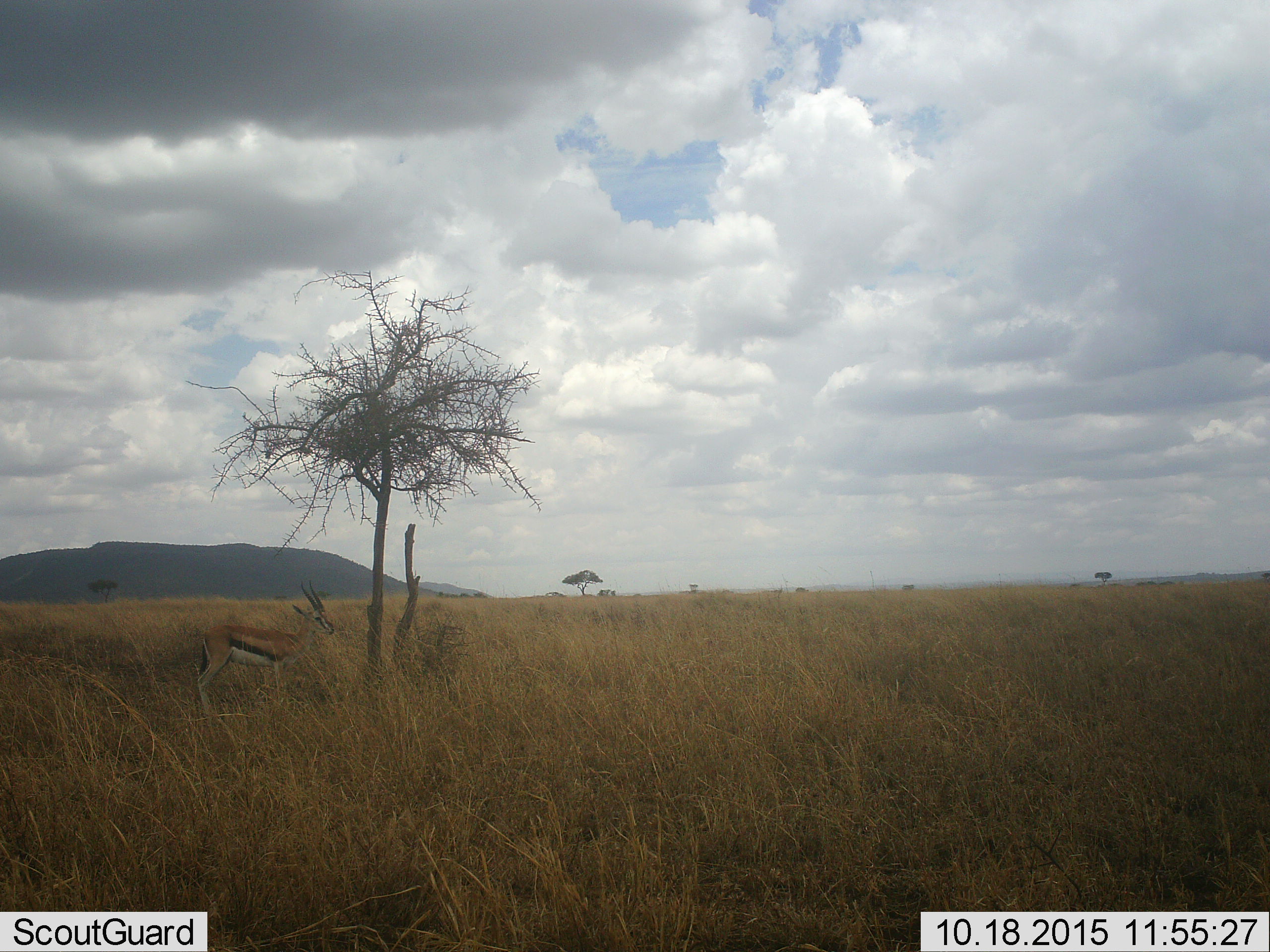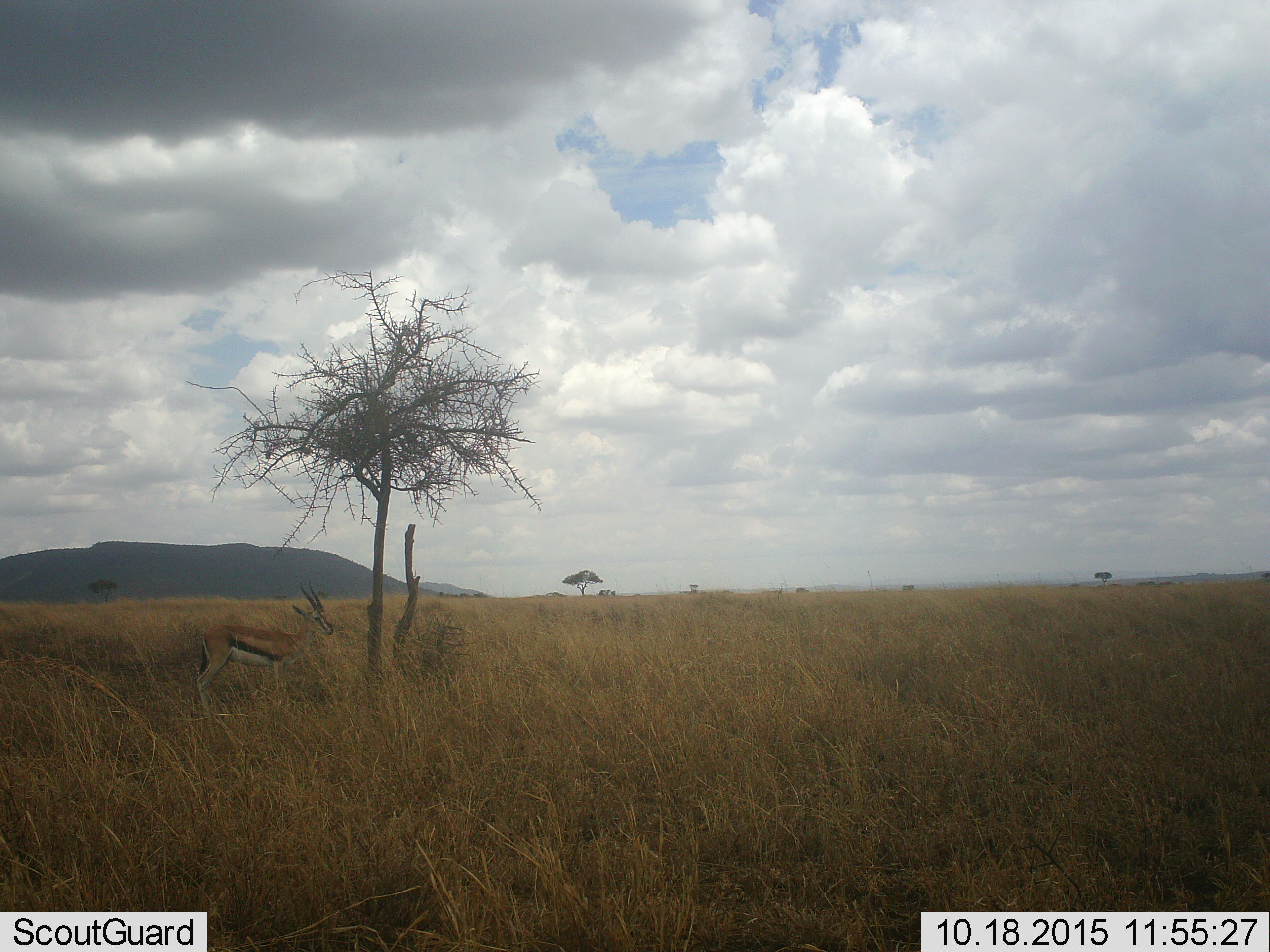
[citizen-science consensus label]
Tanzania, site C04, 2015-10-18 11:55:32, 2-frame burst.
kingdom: Animalia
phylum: Chordata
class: Mammalia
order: Artiodactyla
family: Bovidae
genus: Eudorcas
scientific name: Eudorcas thomsonii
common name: thomson's gazelle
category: gazellethomsons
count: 1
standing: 94%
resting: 0%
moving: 6%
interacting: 0%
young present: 0%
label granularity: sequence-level